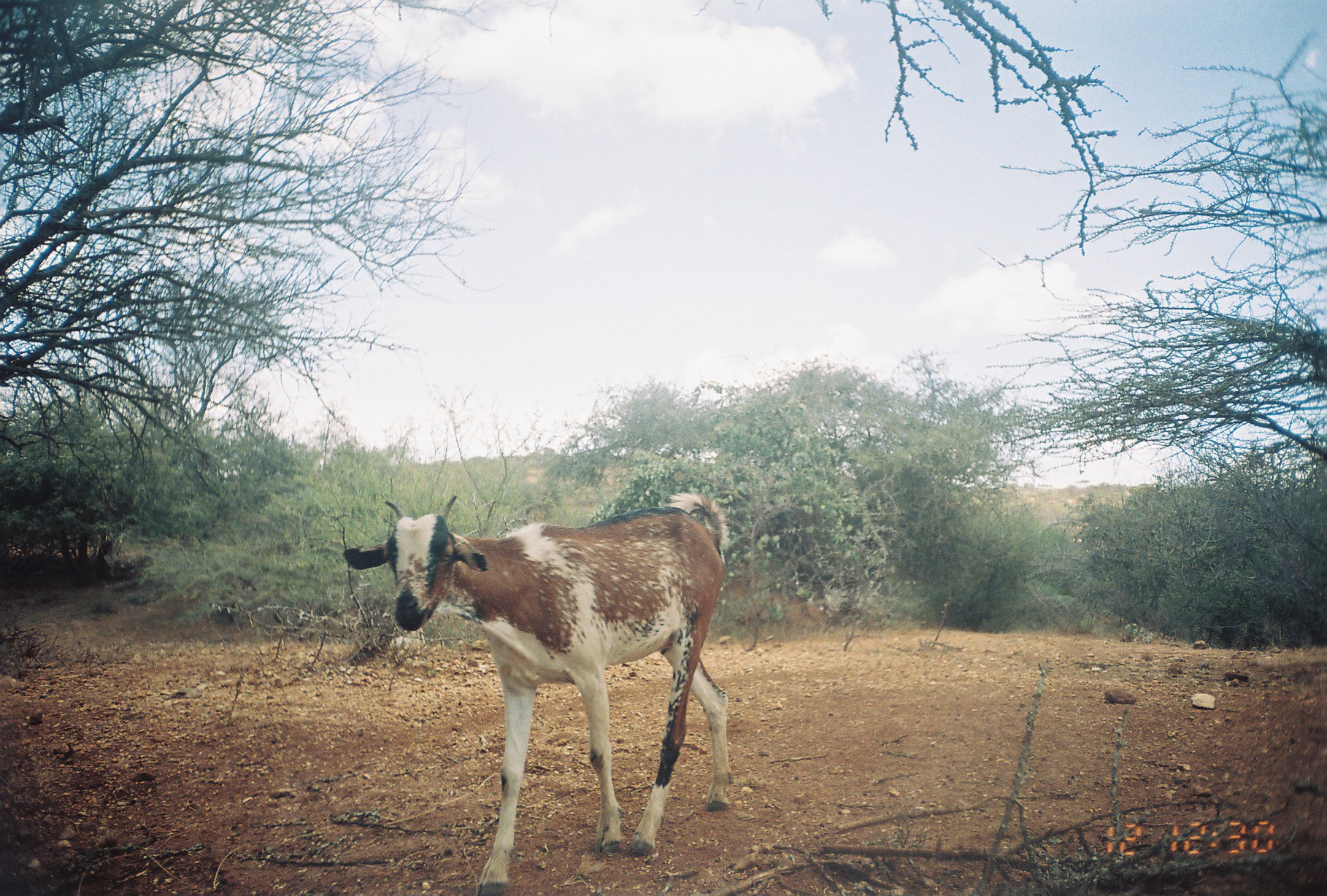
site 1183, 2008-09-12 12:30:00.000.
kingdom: Animalia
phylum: Chordata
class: Mammalia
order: Artiodactyla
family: Bovidae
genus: Capra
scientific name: Capra aegagrus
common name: wild goat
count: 1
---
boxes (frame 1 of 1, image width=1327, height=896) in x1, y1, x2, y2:
capra aegagrus: 344, 492, 735, 896